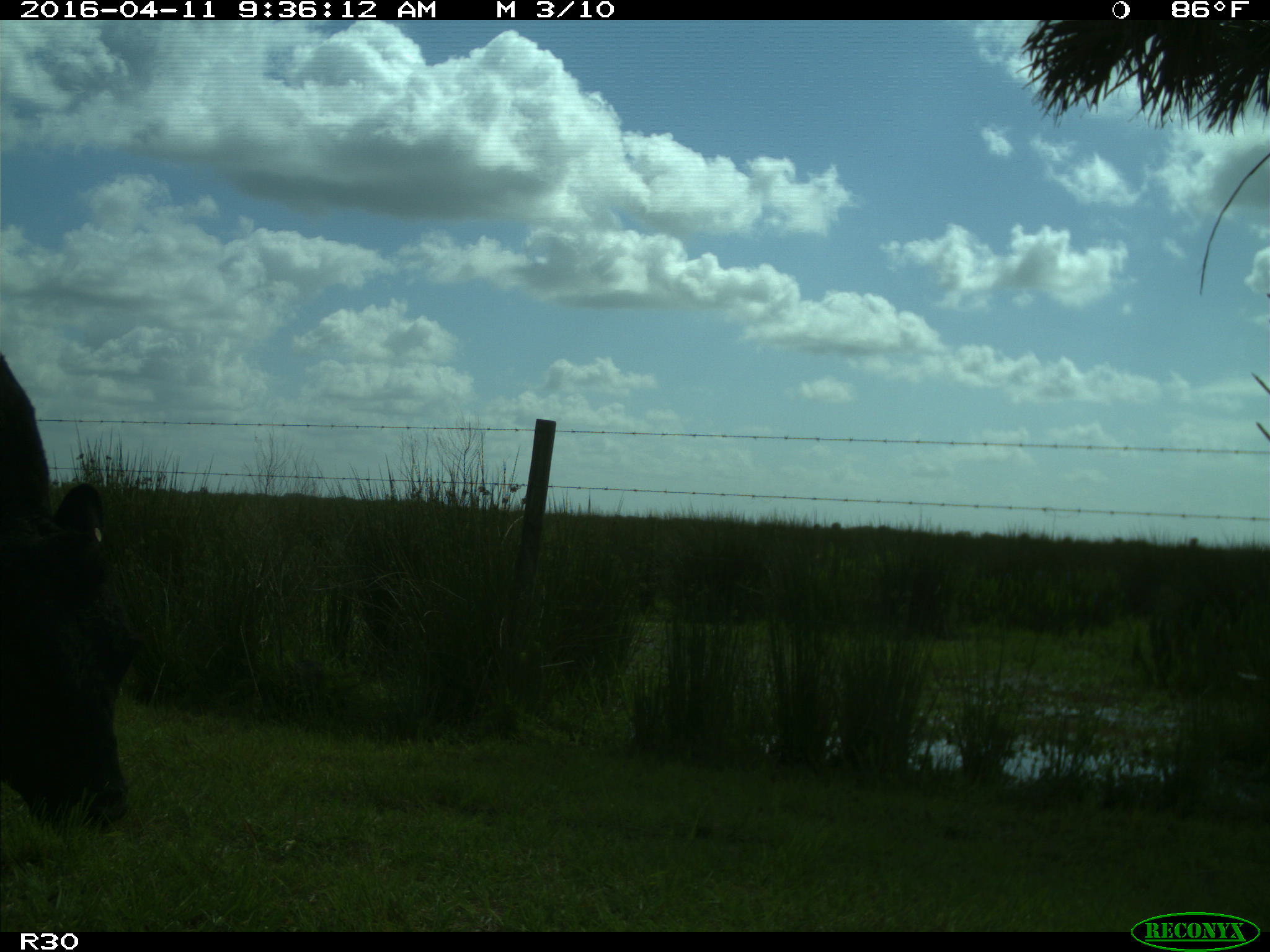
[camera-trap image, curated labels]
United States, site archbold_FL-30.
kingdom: Animalia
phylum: Chordata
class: Mammalia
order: Artiodactyla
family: Bovidae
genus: Bos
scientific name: Bos taurus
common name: domestic cow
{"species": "Bos taurus (domestic cow)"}